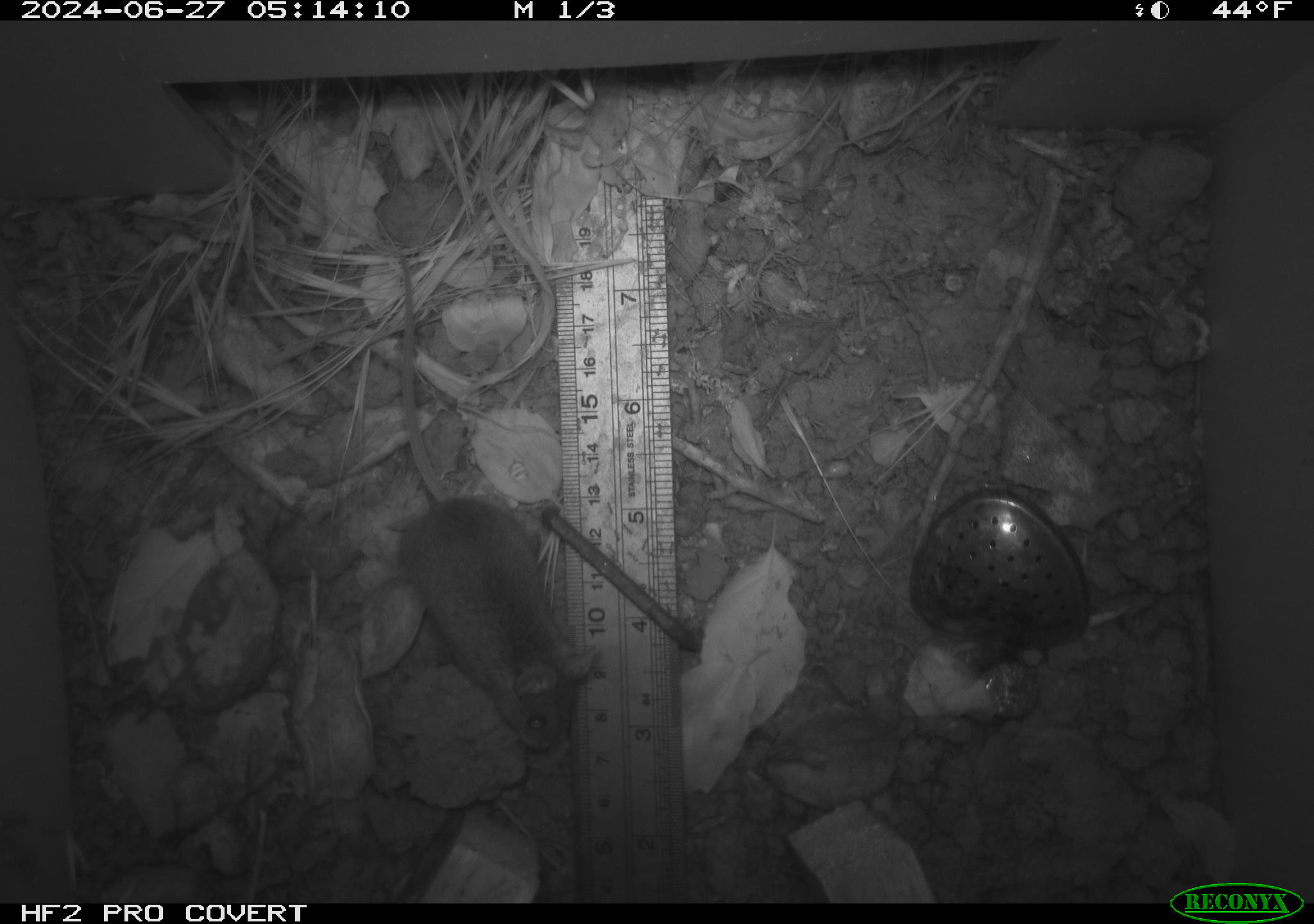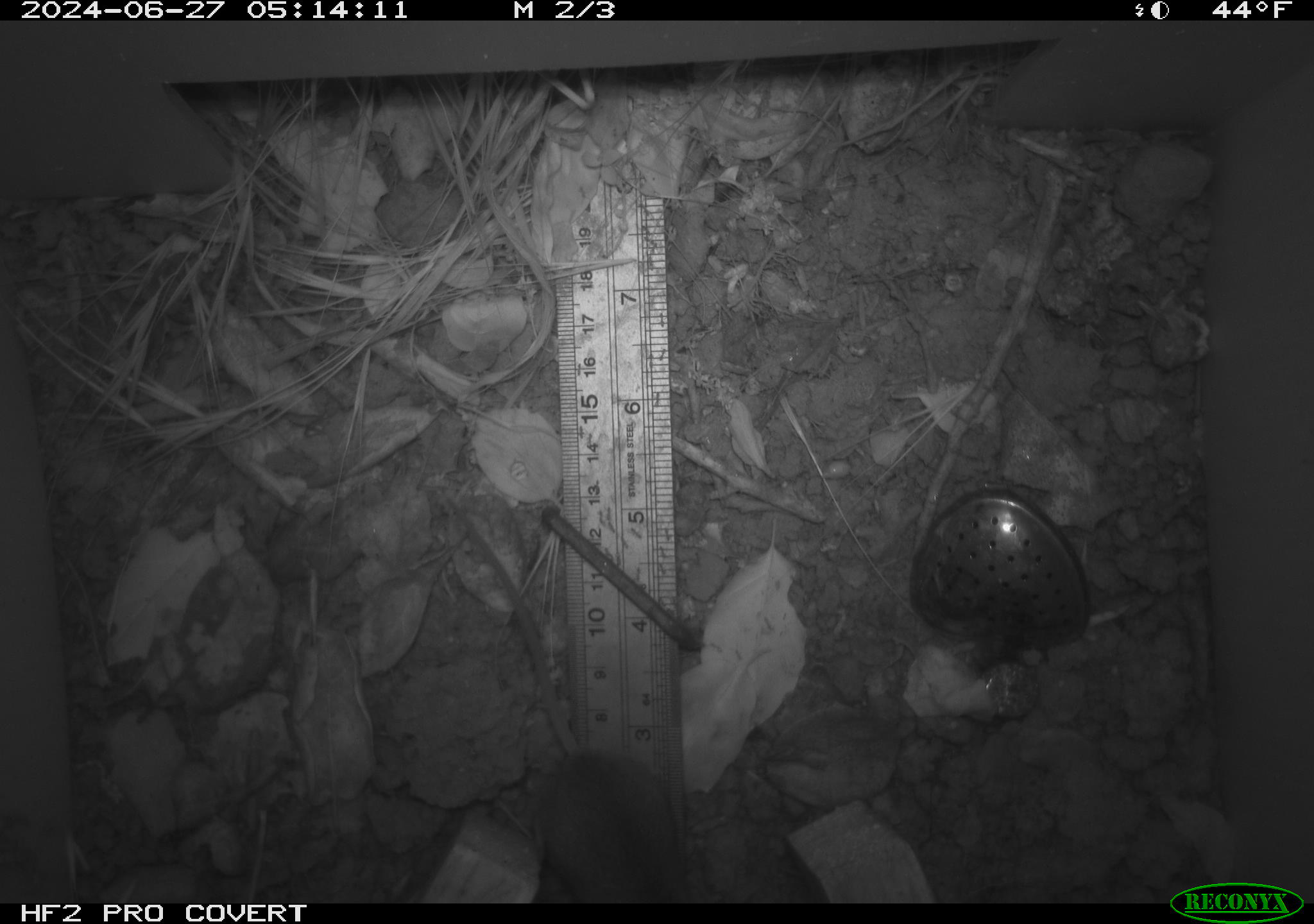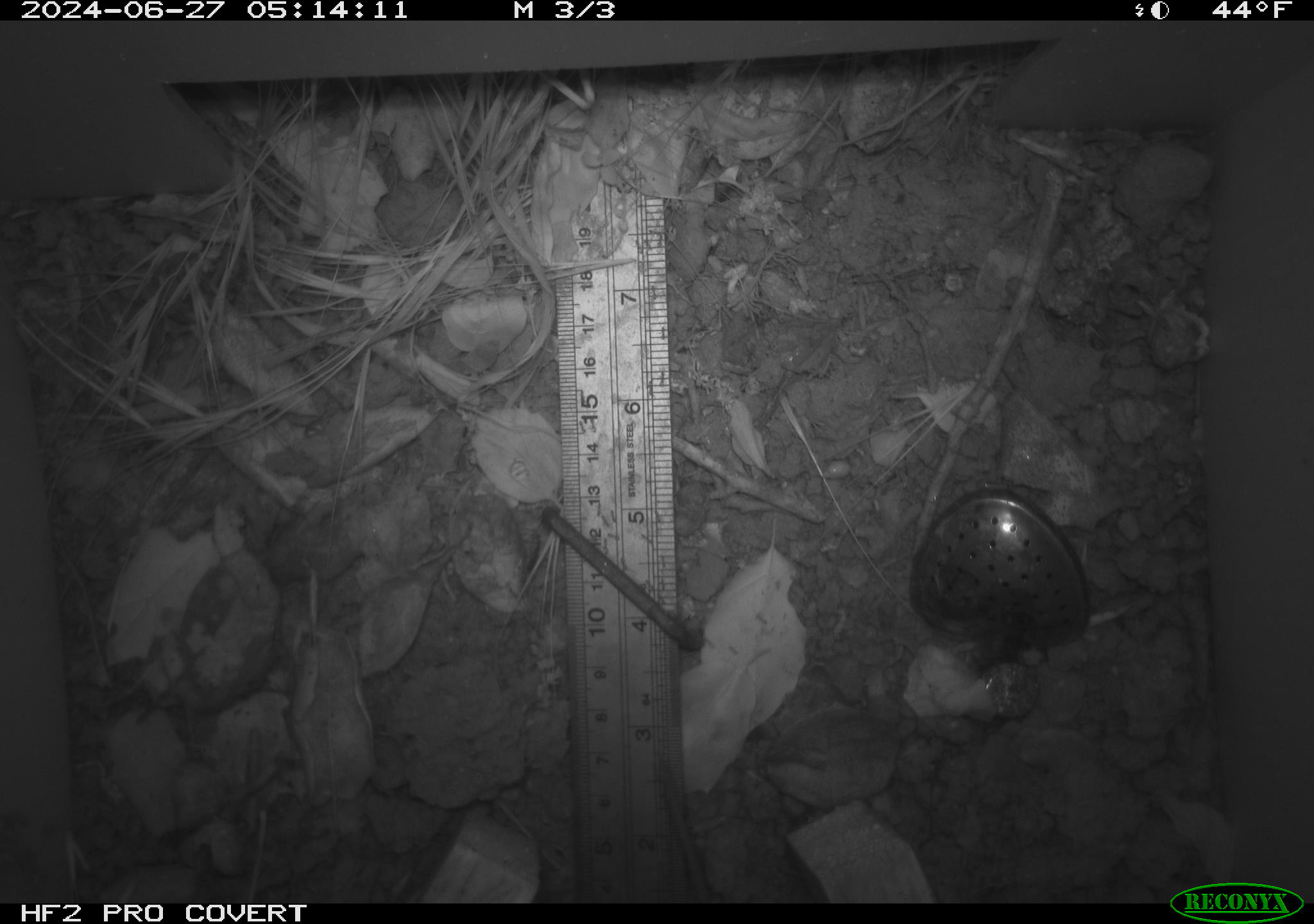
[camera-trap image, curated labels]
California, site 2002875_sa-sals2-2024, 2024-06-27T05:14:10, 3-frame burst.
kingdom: Animalia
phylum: Chordata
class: Mammalia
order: Rodentia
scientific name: Rodentia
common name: mouse species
Mouse species (Rodentia).